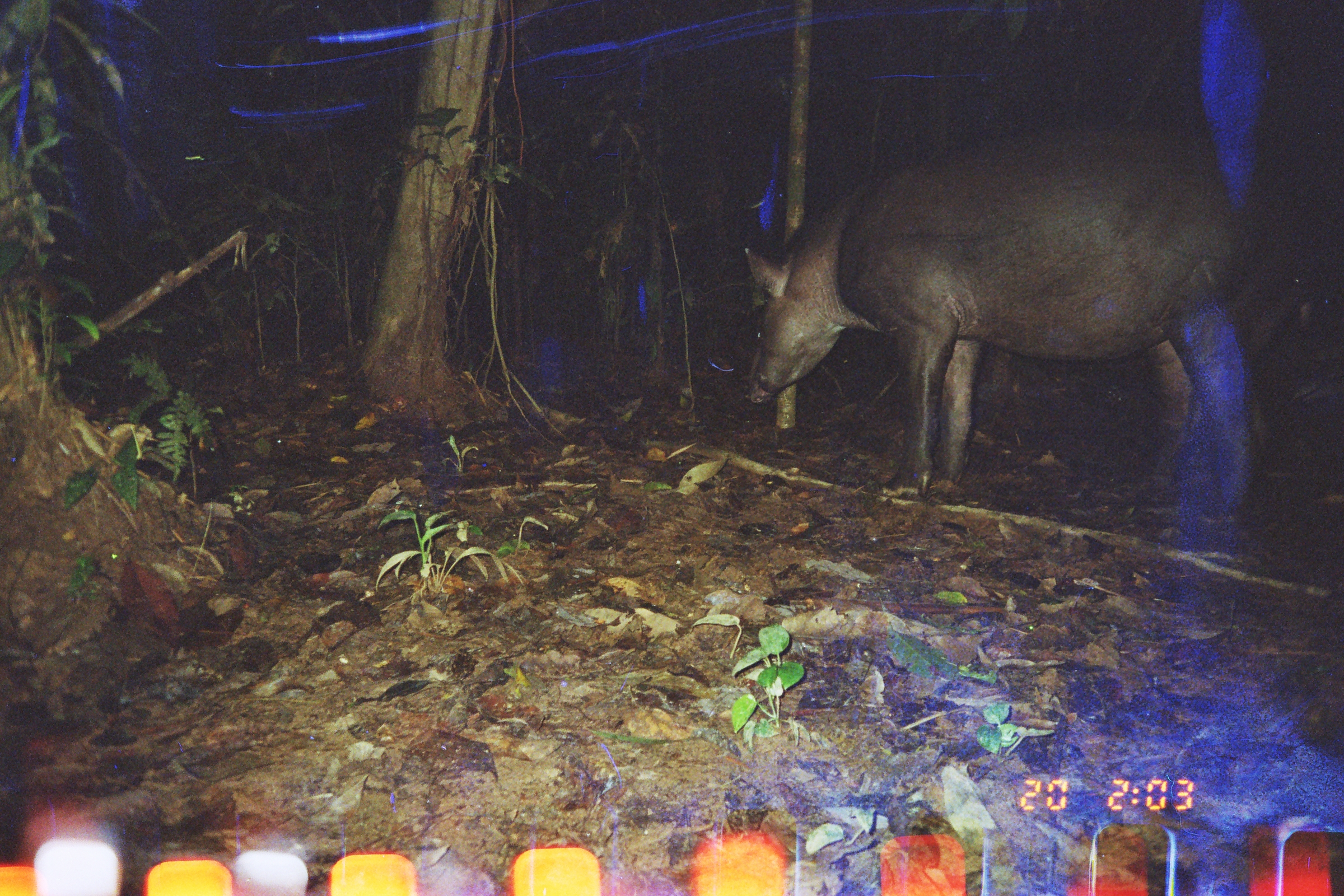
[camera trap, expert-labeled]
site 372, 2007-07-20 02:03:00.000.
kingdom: Animalia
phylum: Chordata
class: Mammalia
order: Perissodactyla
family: Tapiridae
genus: Tapirus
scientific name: Tapirus terrestris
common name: south american tapir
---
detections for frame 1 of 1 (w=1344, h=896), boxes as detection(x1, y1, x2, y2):
tapirus terrestris: detection(745, 122, 1324, 499)